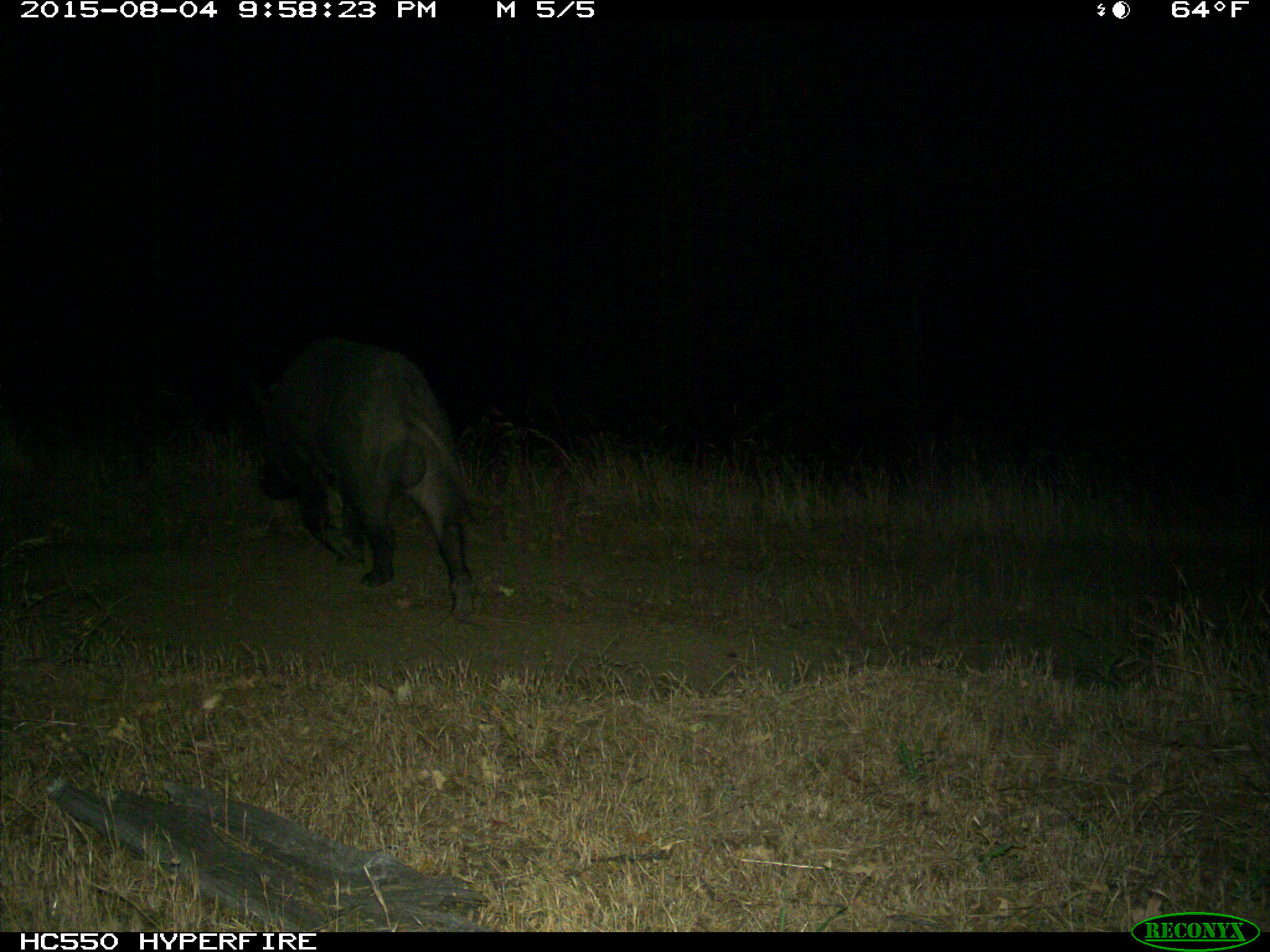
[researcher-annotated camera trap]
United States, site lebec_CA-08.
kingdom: Animalia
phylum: Chordata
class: Mammalia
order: Artiodactyla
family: Suidae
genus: Sus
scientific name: Sus scrofa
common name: wild boar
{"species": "Sus scrofa (wild boar)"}